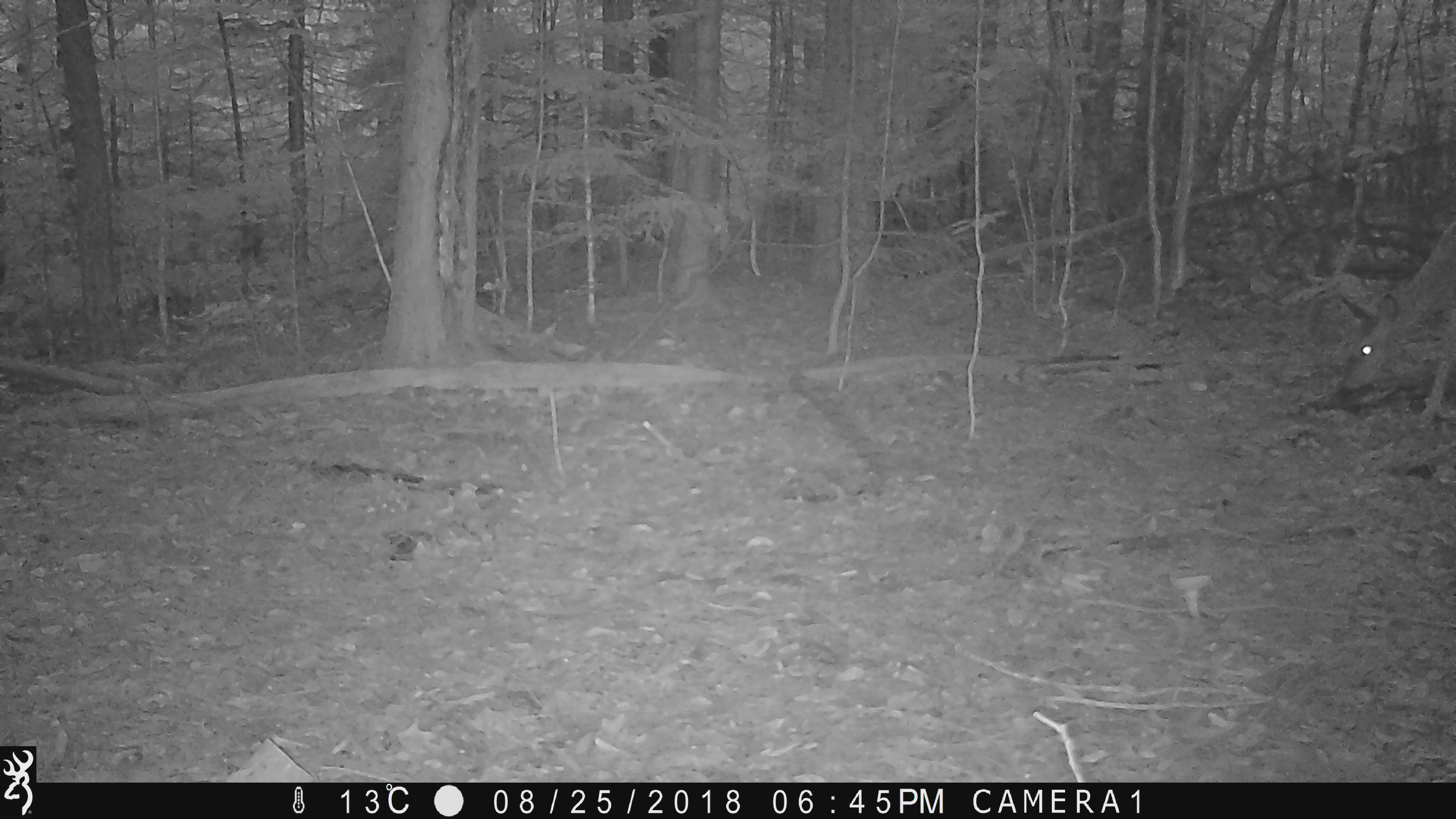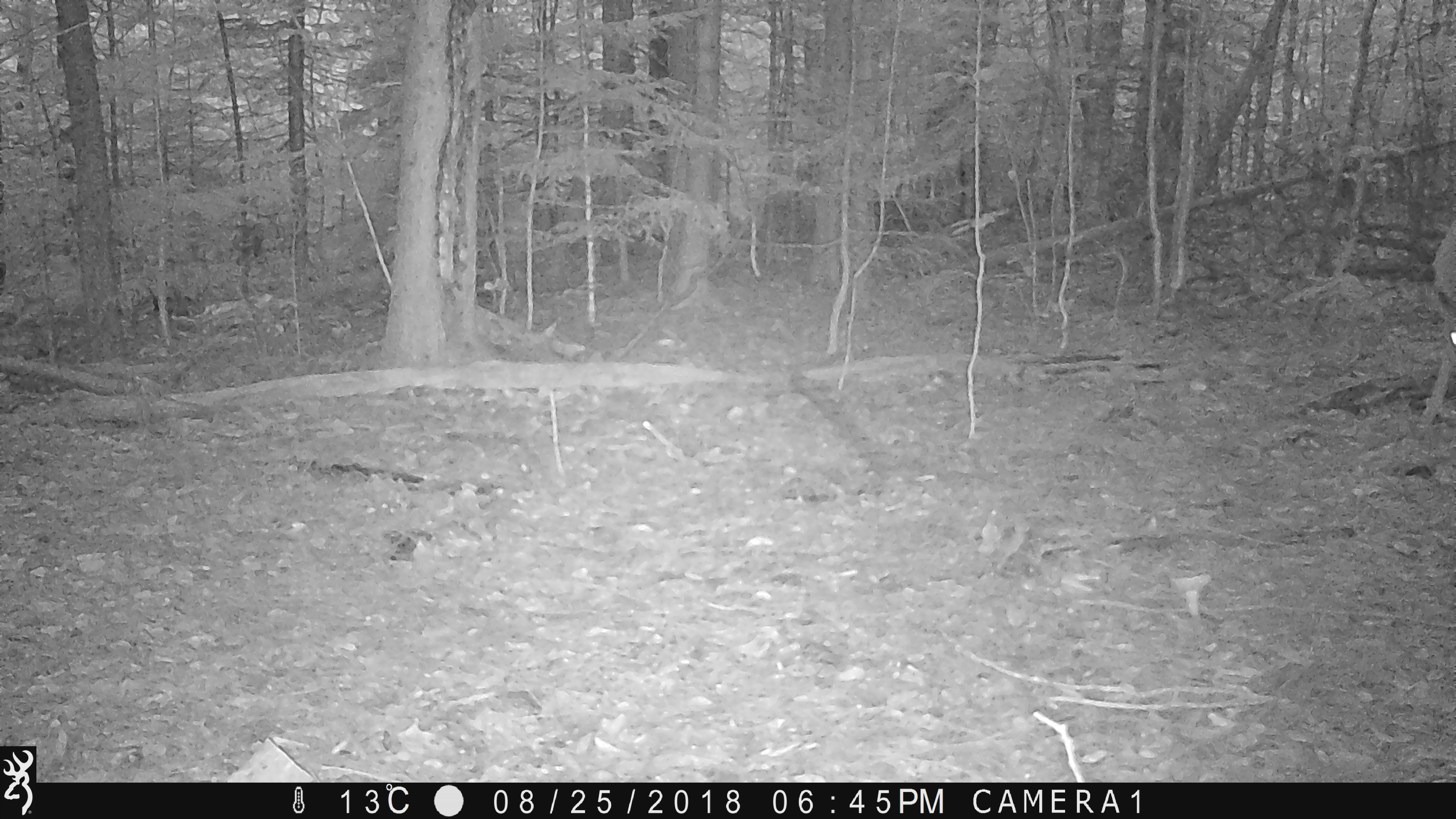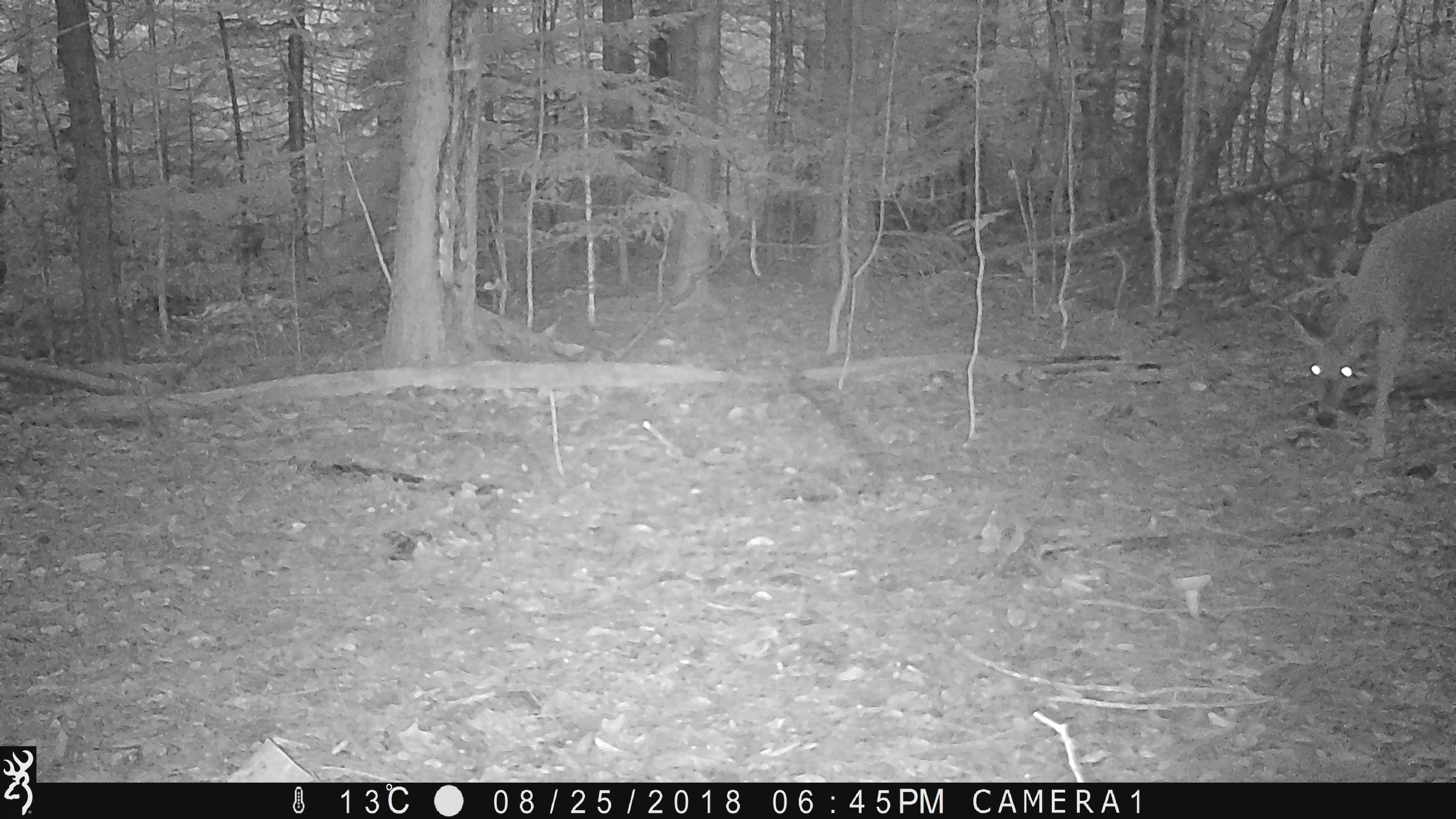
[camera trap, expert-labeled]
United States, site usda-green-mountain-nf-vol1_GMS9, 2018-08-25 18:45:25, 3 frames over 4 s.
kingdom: Animalia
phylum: Chordata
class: Mammalia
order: Artiodactyla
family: Cervidae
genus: Odocoileus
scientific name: Odocoileus virginianus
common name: white-tailed deer